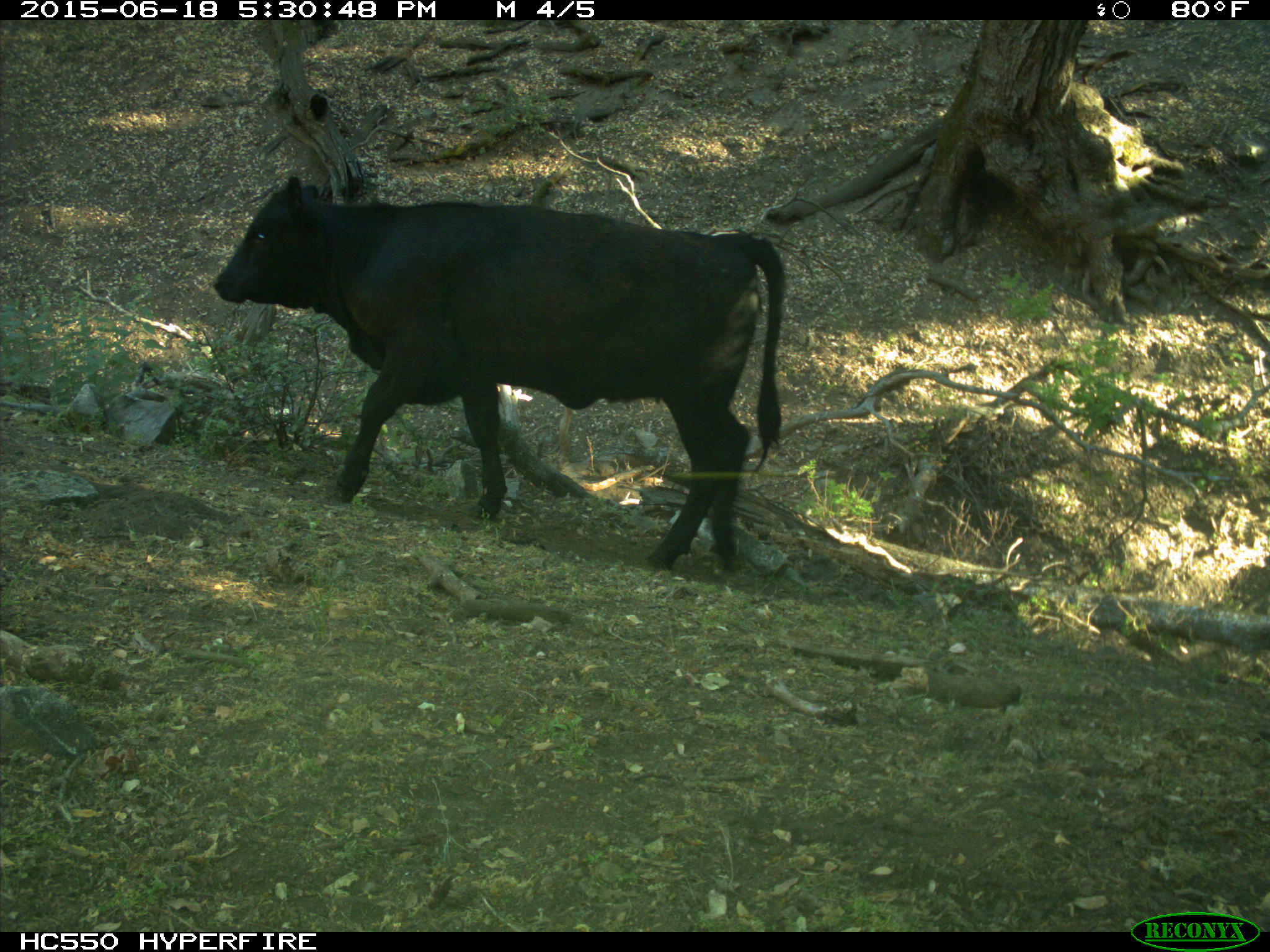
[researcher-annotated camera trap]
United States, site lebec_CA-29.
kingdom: Animalia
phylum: Chordata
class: Mammalia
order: Artiodactyla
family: Bovidae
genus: Bos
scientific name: Bos taurus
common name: domestic cow